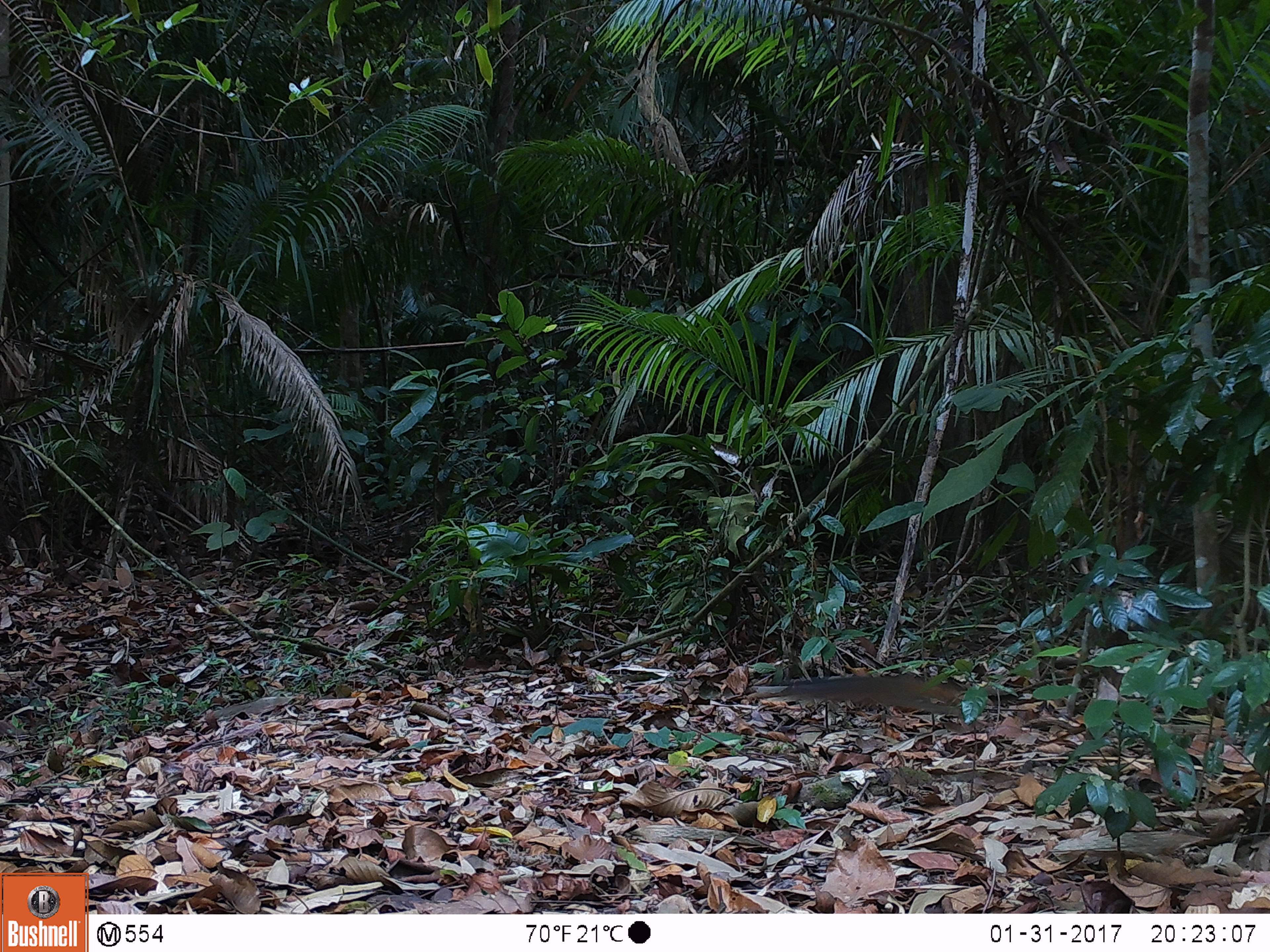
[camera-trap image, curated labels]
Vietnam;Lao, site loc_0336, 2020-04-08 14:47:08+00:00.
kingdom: Animalia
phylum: Chordata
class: Mammalia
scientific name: Mammalia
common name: mammal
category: unidentified small mammal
Unidentified small mammal (mammal) (Mammalia). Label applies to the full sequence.